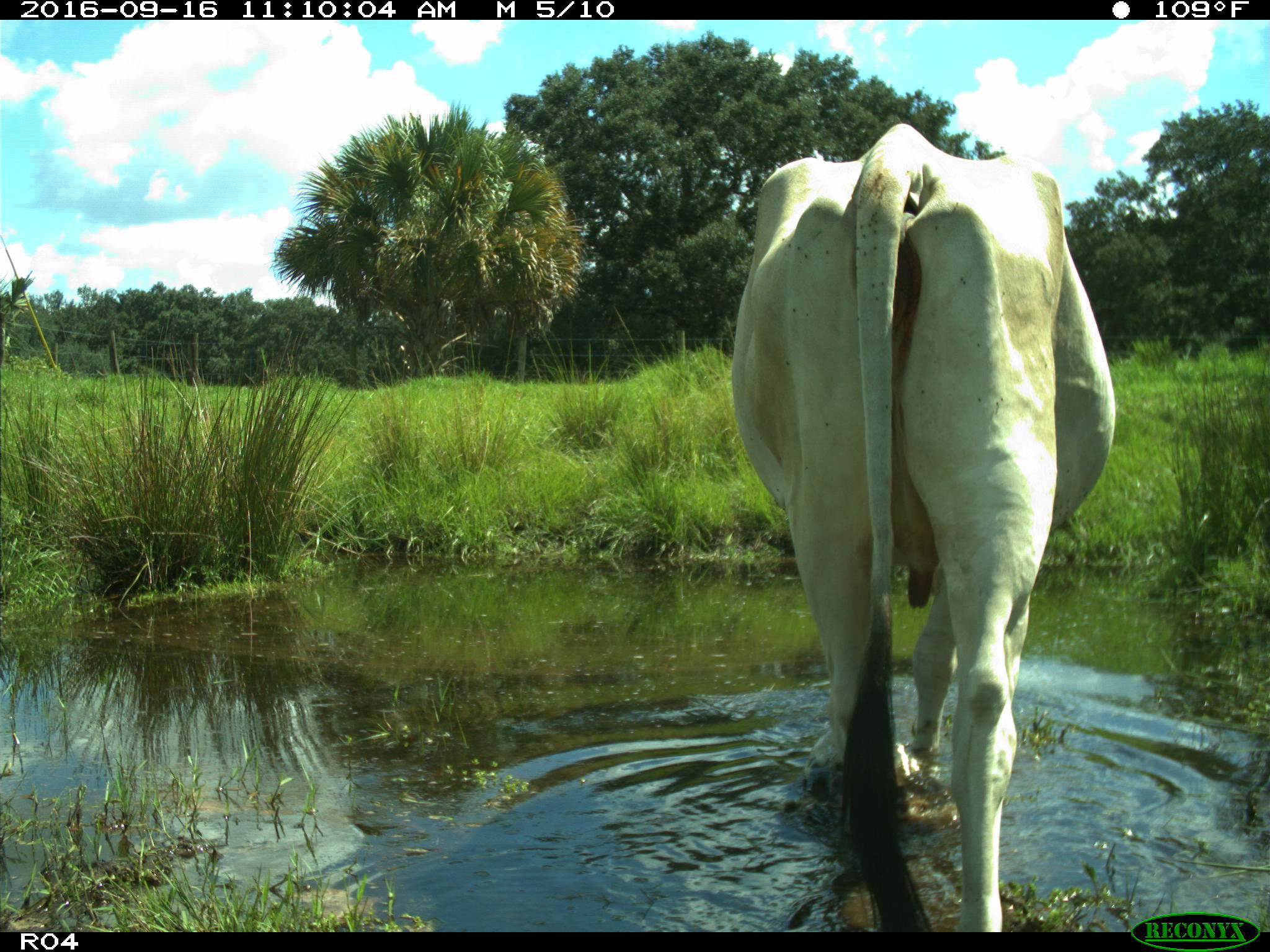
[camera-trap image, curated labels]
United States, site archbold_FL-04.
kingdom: Animalia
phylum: Chordata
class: Mammalia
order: Artiodactyla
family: Bovidae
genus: Bos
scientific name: Bos taurus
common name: domestic cow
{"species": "Bos taurus (domestic cow)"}